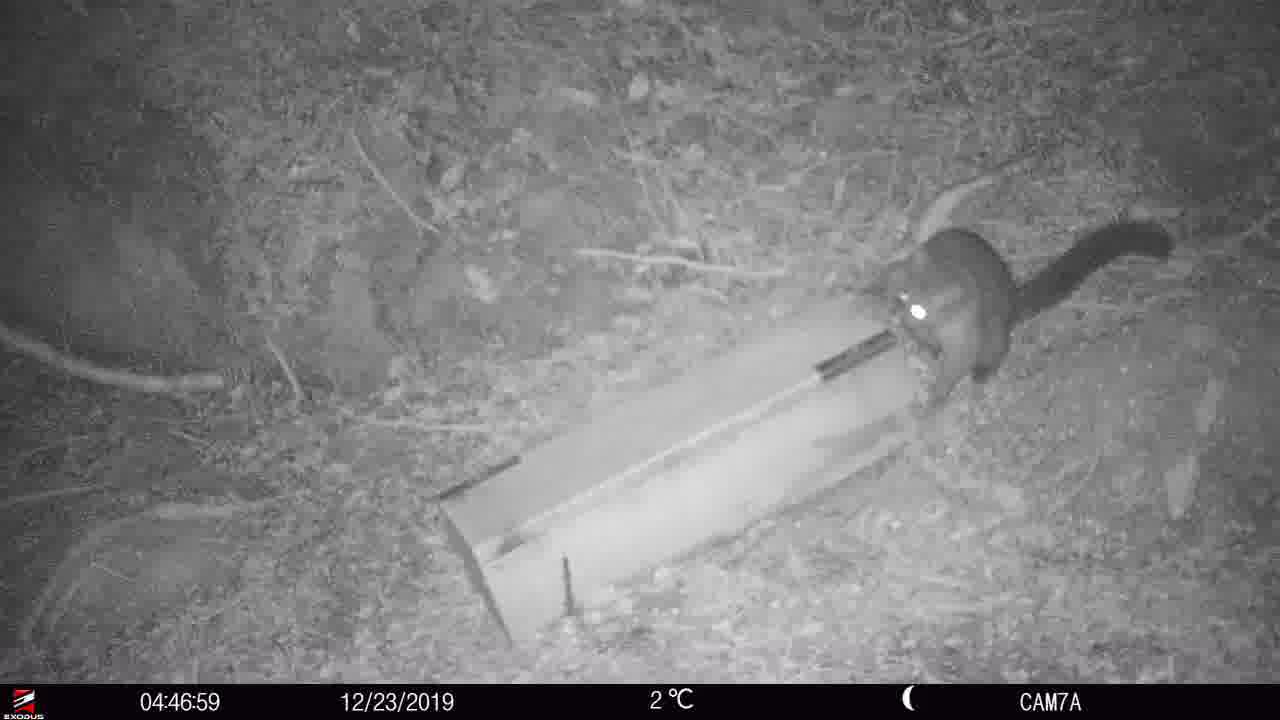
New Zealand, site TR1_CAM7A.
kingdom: Animalia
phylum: Chordata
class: Mammalia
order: Diprotodontia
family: Phalangeridae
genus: Trichosurus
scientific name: Trichosurus vulpecula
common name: common brushtail possum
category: possum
Possum (common brushtail possum) (Trichosurus vulpecula).